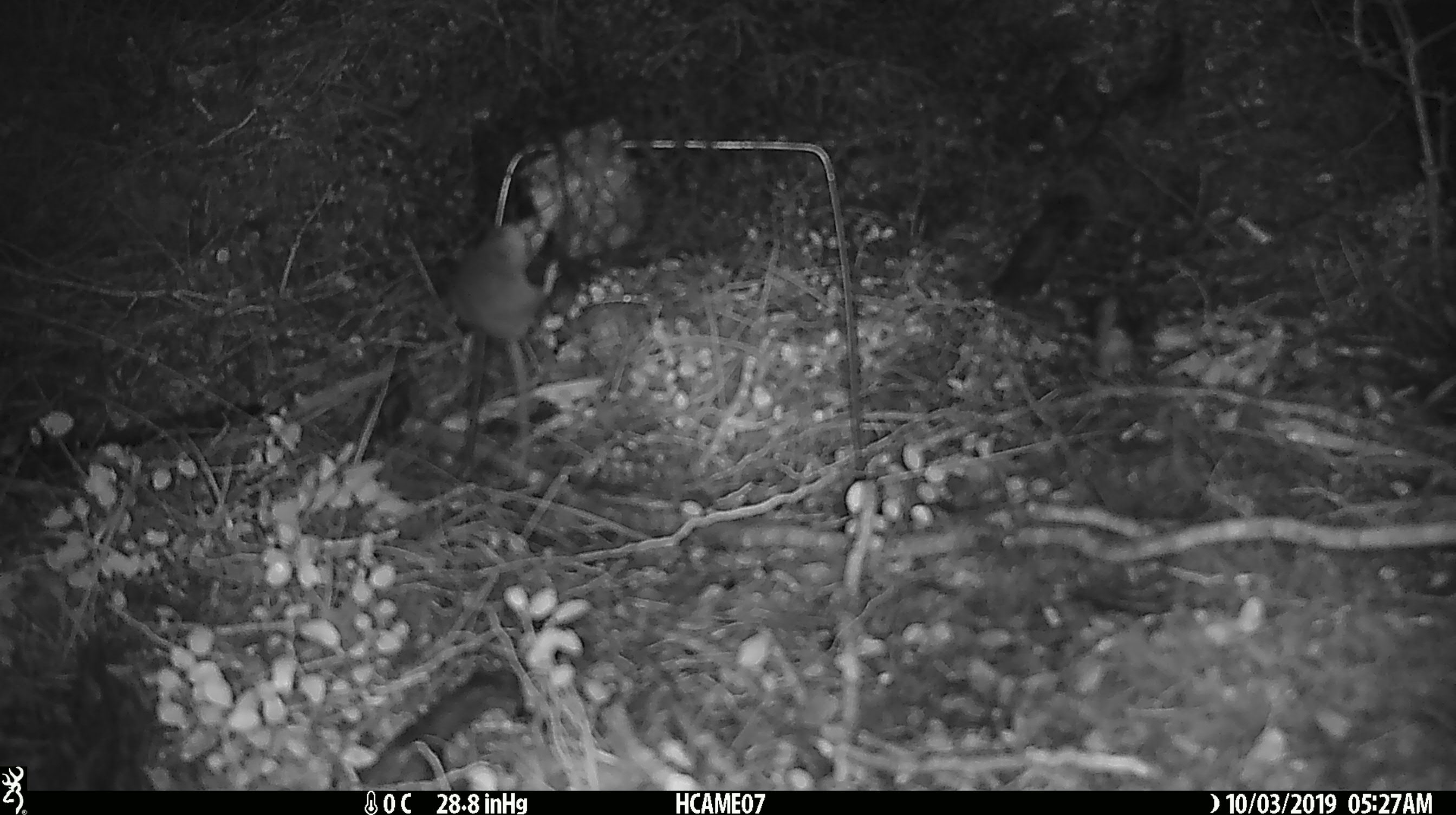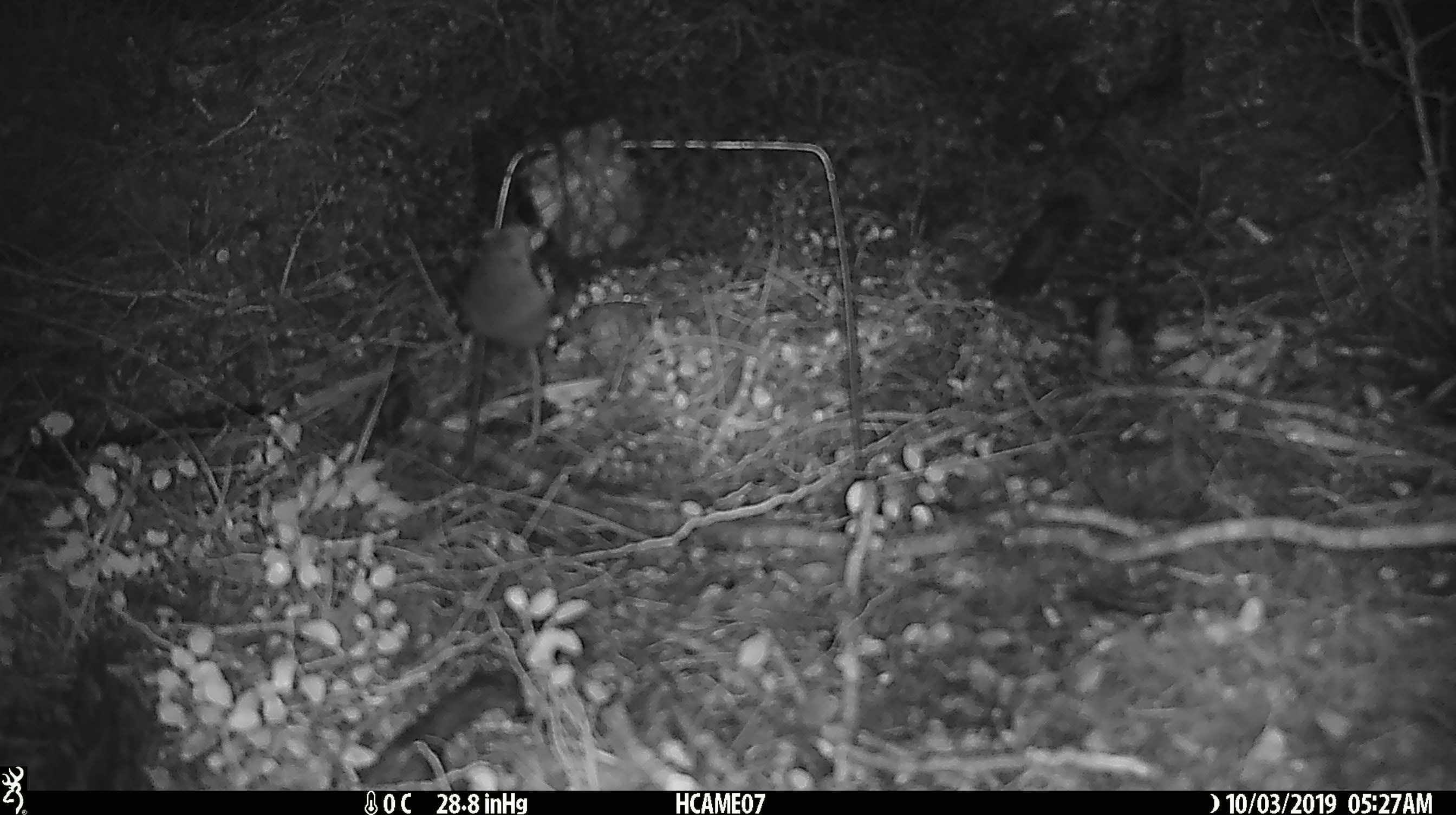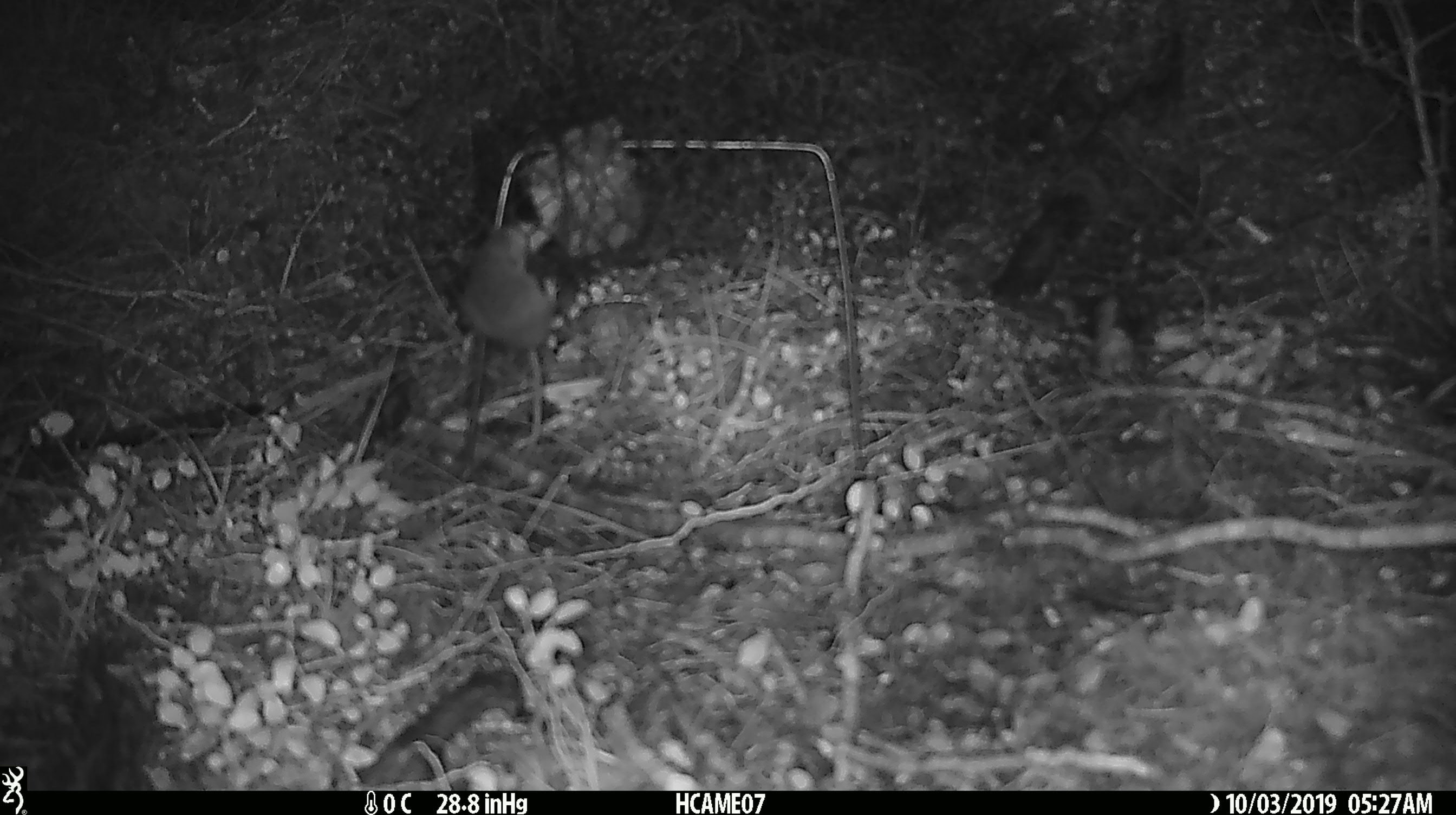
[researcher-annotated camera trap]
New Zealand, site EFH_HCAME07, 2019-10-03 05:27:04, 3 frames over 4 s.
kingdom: Animalia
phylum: Chordata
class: Mammalia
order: Rodentia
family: Muridae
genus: Mus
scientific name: Mus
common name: mouse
Mouse (Mus).